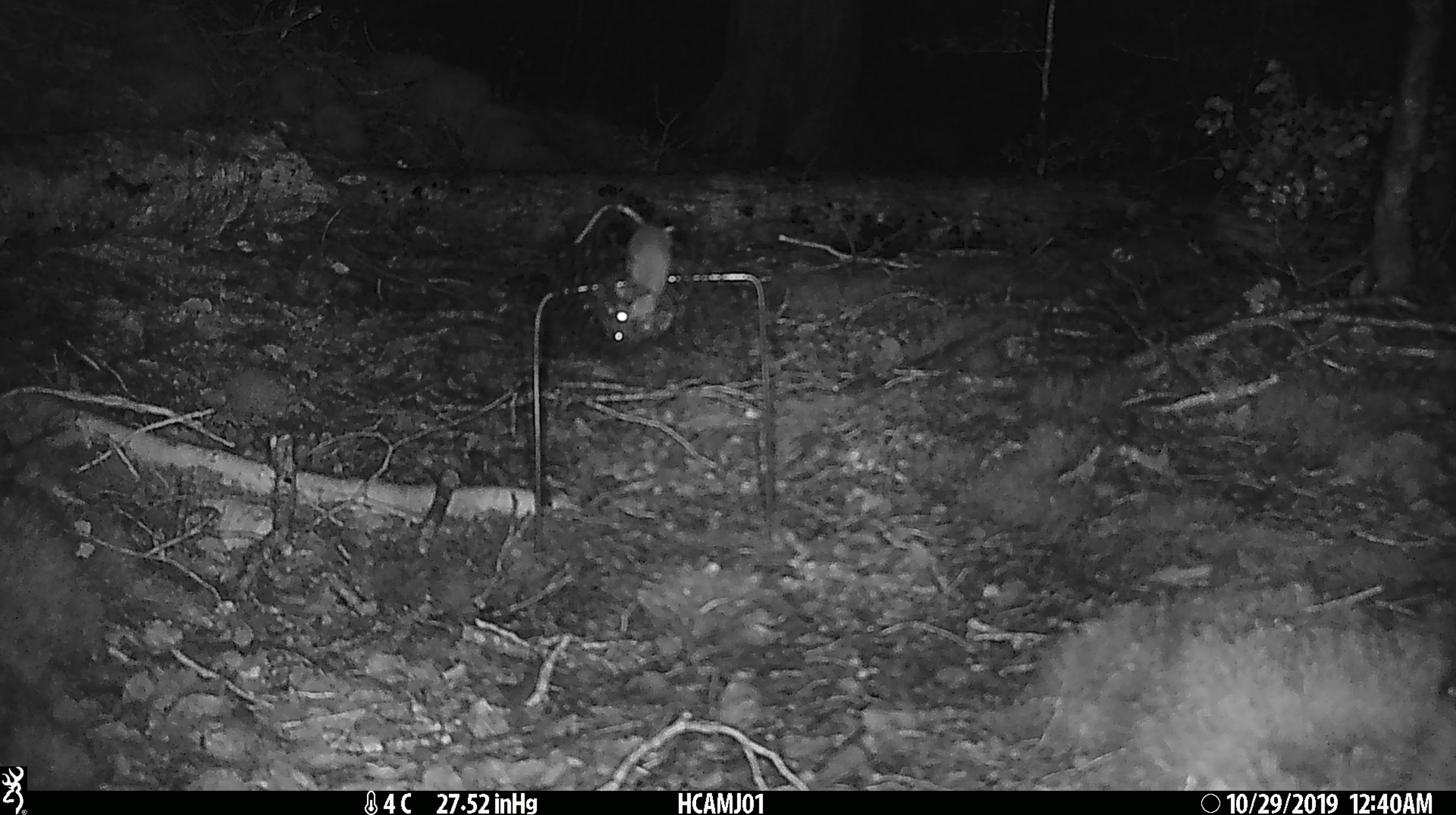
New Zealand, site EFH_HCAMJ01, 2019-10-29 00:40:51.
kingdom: Animalia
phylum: Chordata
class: Mammalia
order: Rodentia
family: Muridae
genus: Mus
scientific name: Mus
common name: mouse